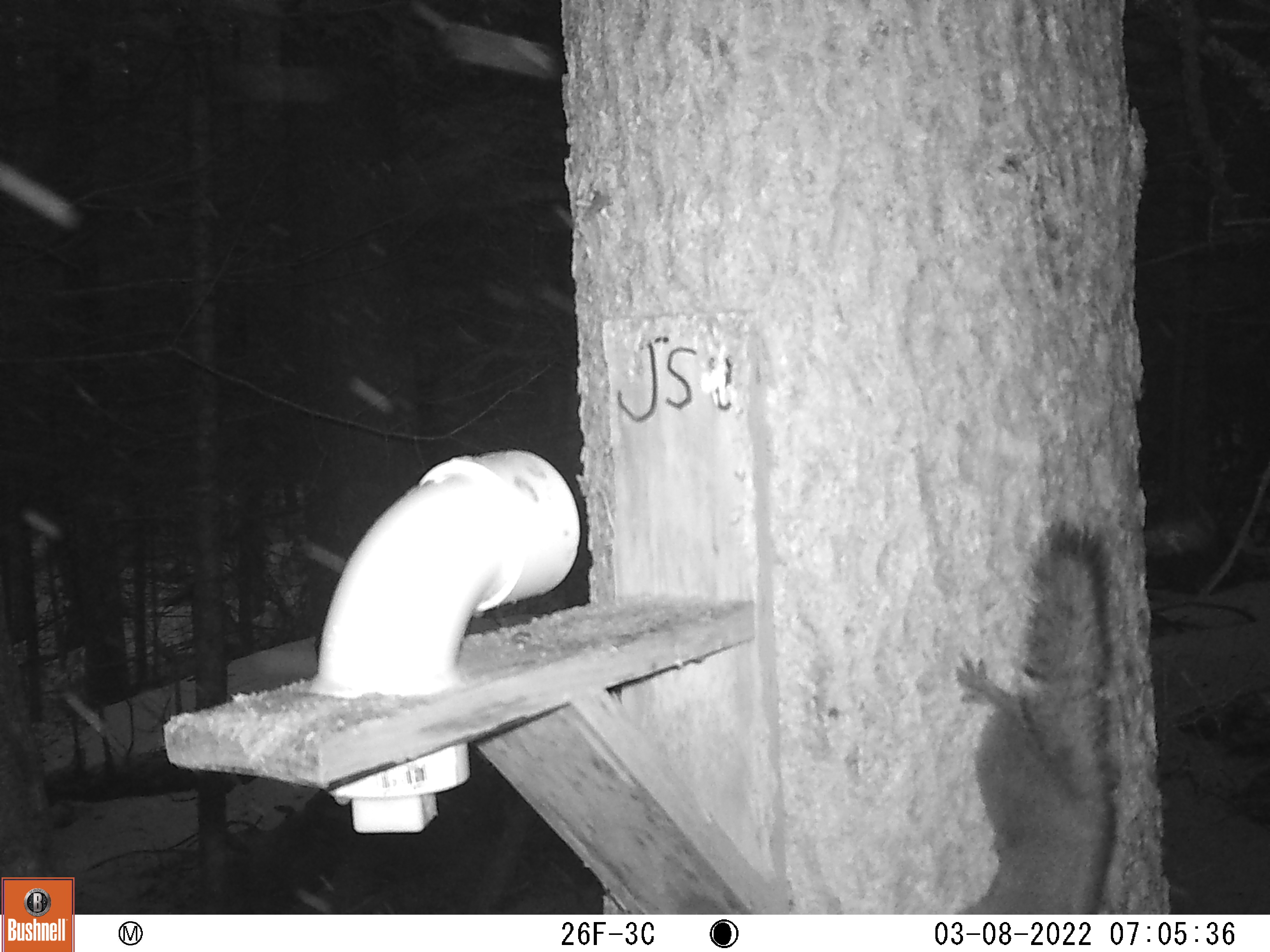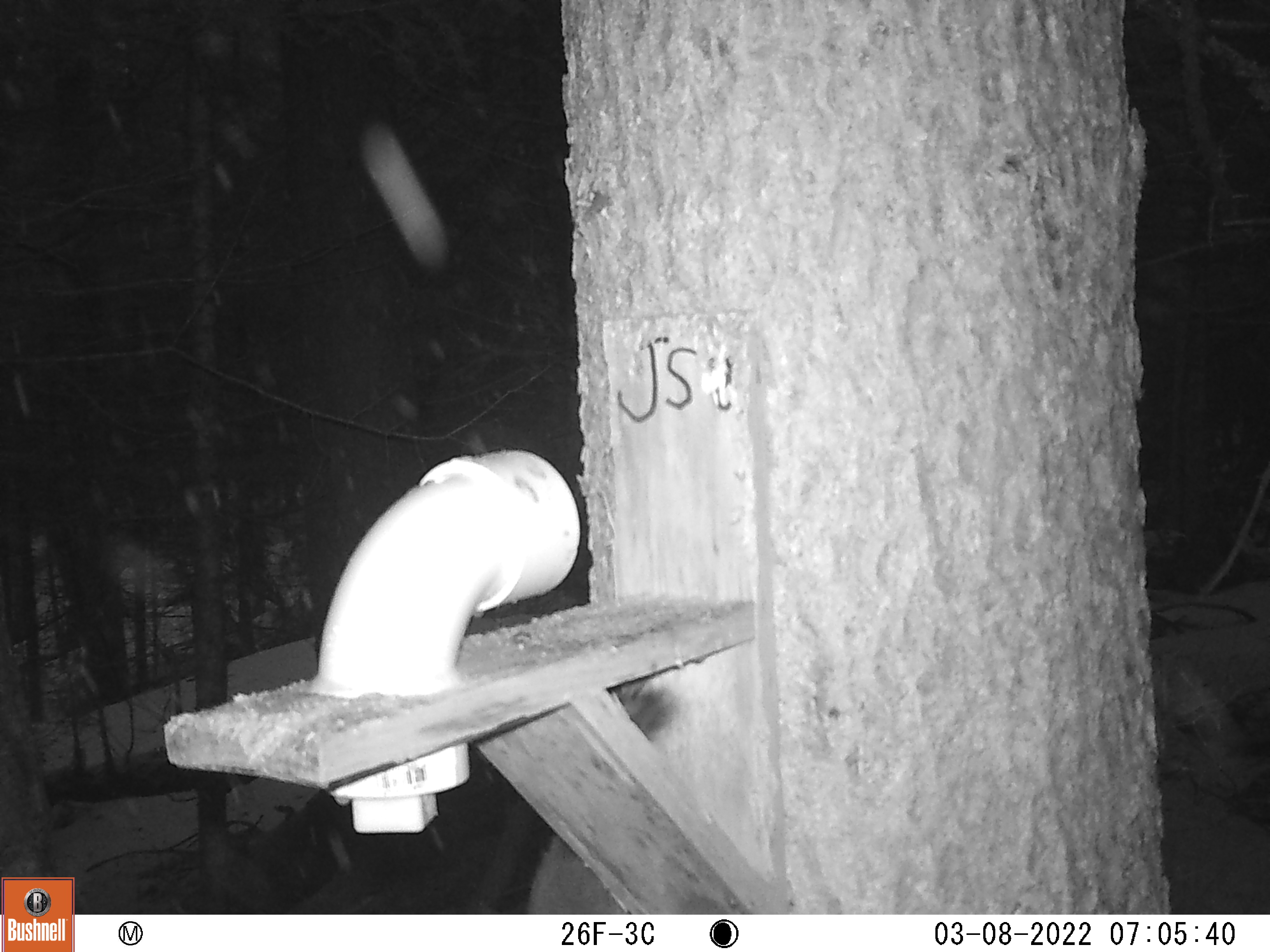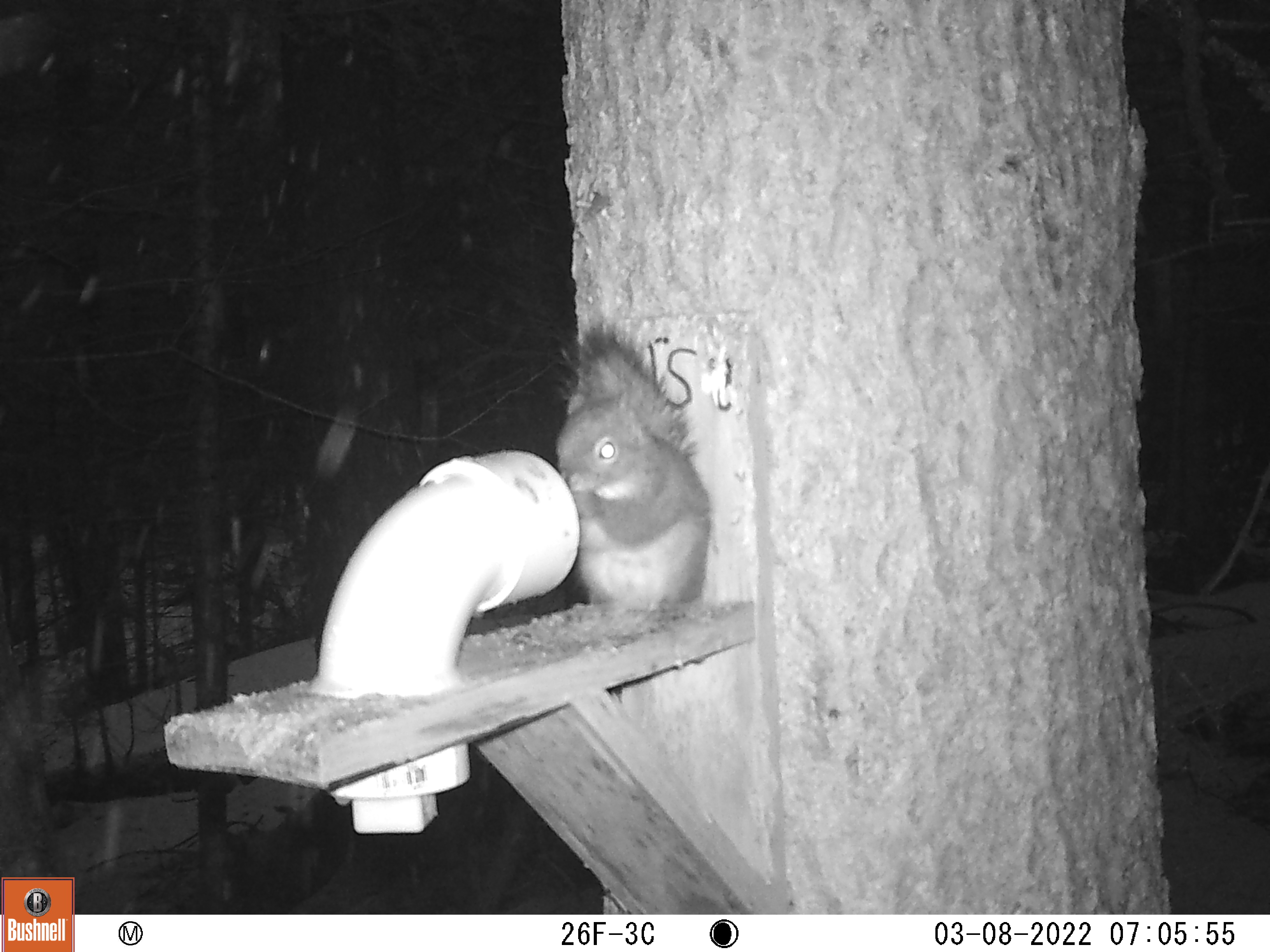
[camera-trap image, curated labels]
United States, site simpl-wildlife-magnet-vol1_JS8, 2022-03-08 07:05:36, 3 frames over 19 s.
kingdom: Animalia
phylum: Chordata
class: Mammalia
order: Rodentia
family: Sciuridae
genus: Tamiasciurus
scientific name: Tamiasciurus hudsonicus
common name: red squirrel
Red squirrel (Tamiasciurus hudsonicus).